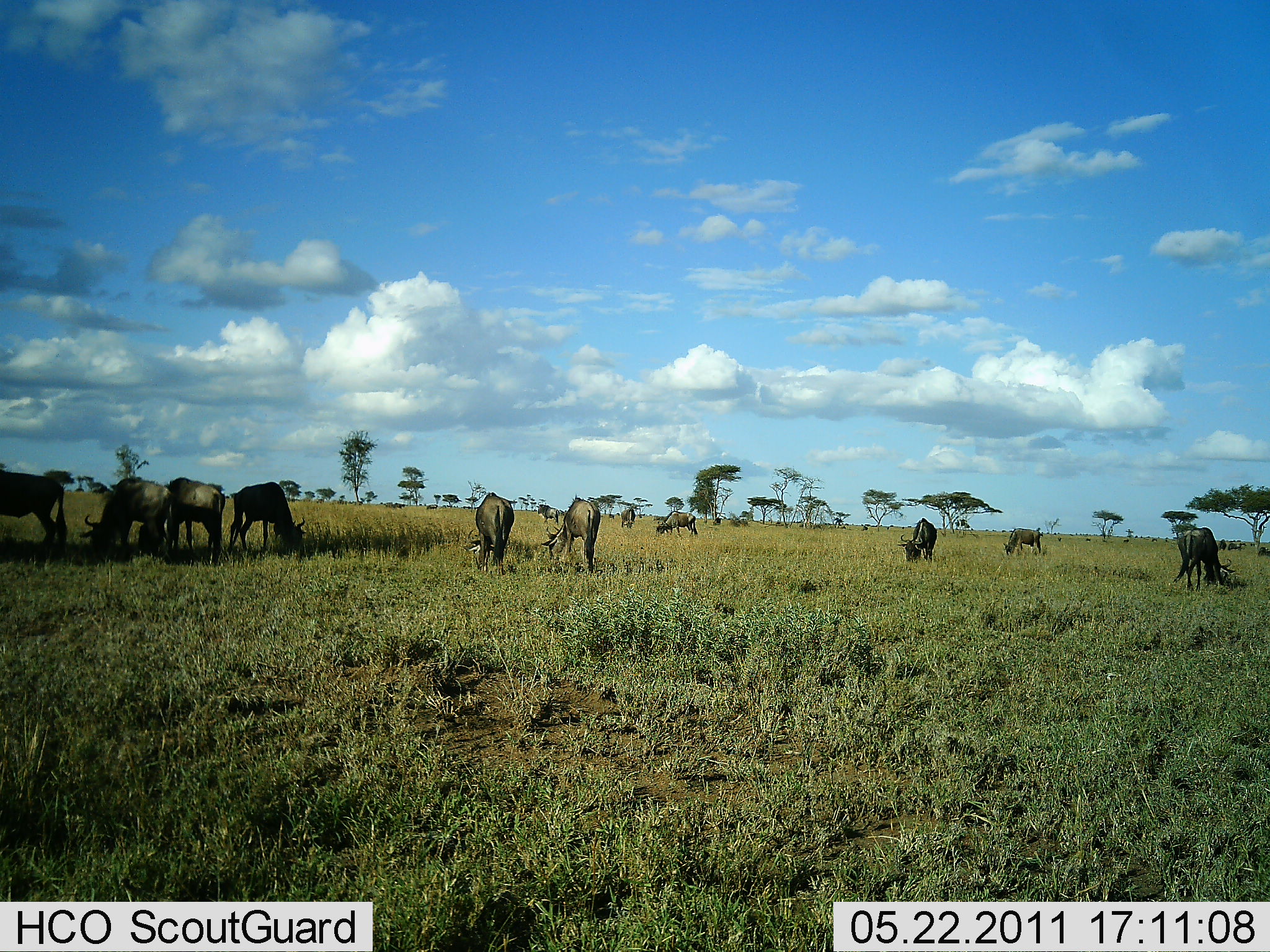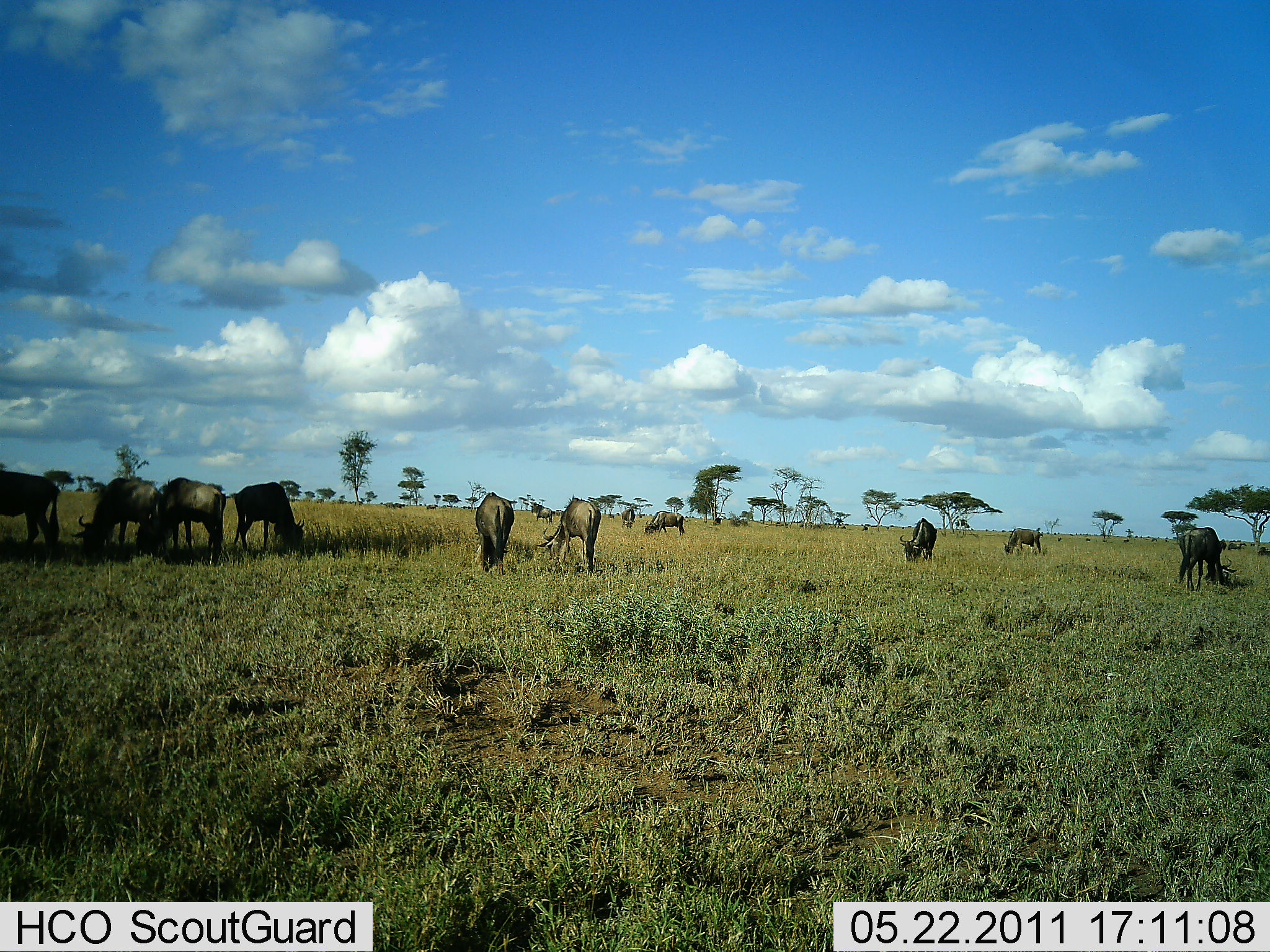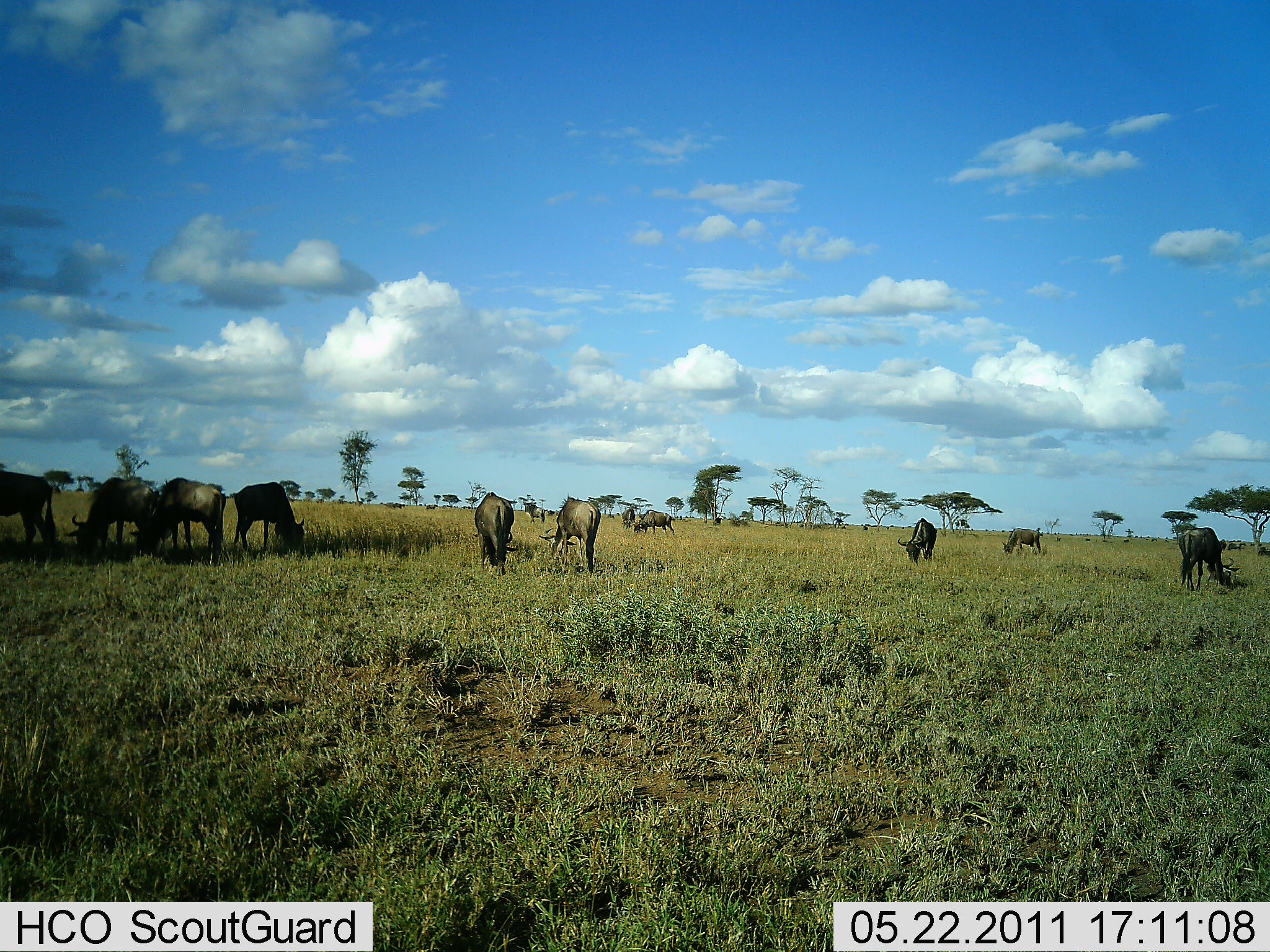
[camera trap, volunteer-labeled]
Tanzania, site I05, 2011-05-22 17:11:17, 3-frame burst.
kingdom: Animalia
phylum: Chordata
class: Mammalia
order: Artiodactyla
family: Bovidae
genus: Connochaetes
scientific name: Connochaetes taurinus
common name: blue wildebeest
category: wildebeest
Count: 11-50.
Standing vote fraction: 9%.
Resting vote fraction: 0%.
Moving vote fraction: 9%.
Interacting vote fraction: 0%.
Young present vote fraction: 0%.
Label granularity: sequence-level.